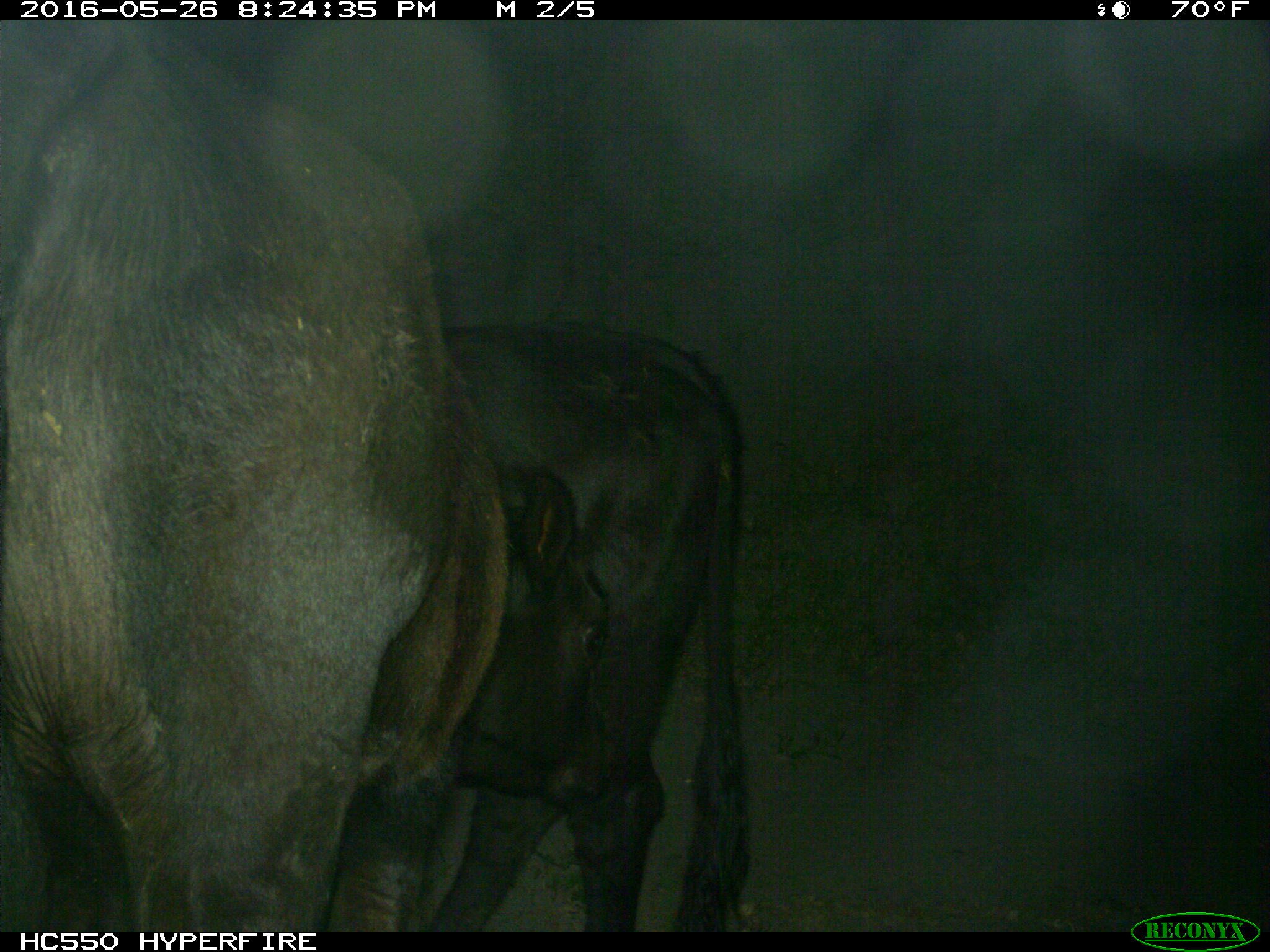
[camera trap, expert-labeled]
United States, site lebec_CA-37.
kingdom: Animalia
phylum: Chordata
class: Mammalia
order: Artiodactyla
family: Bovidae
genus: Bos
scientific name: Bos taurus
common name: domestic cow